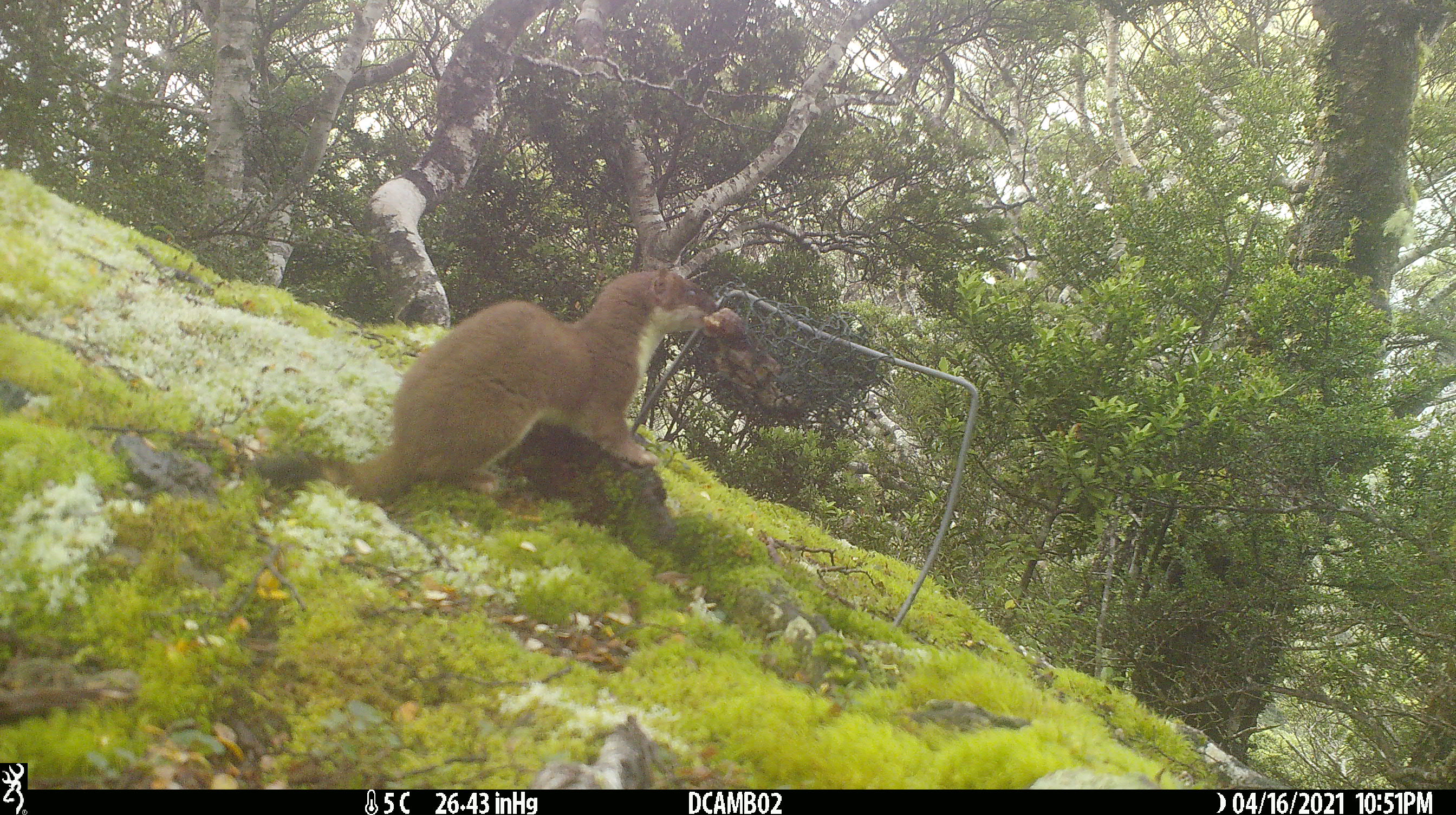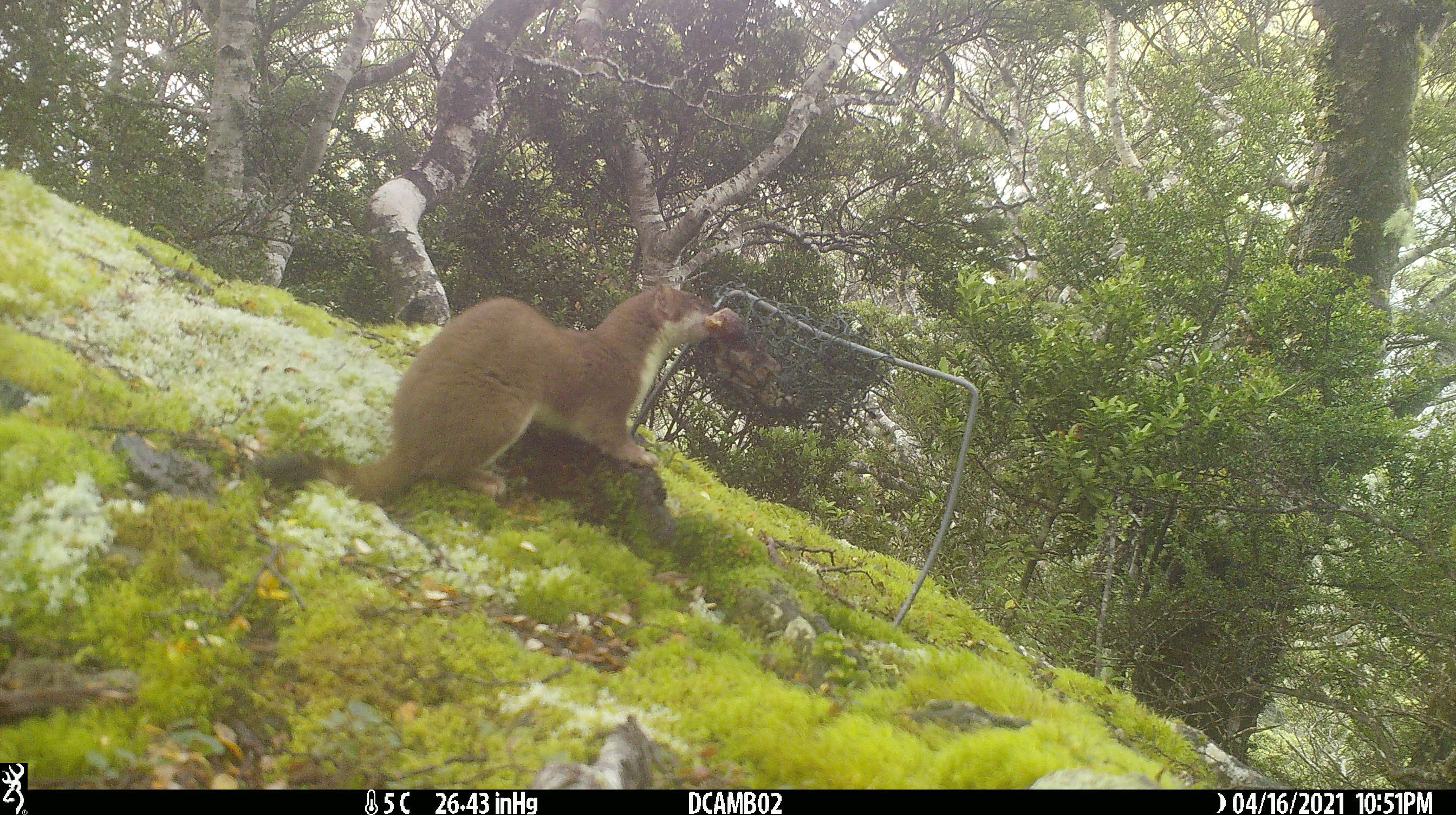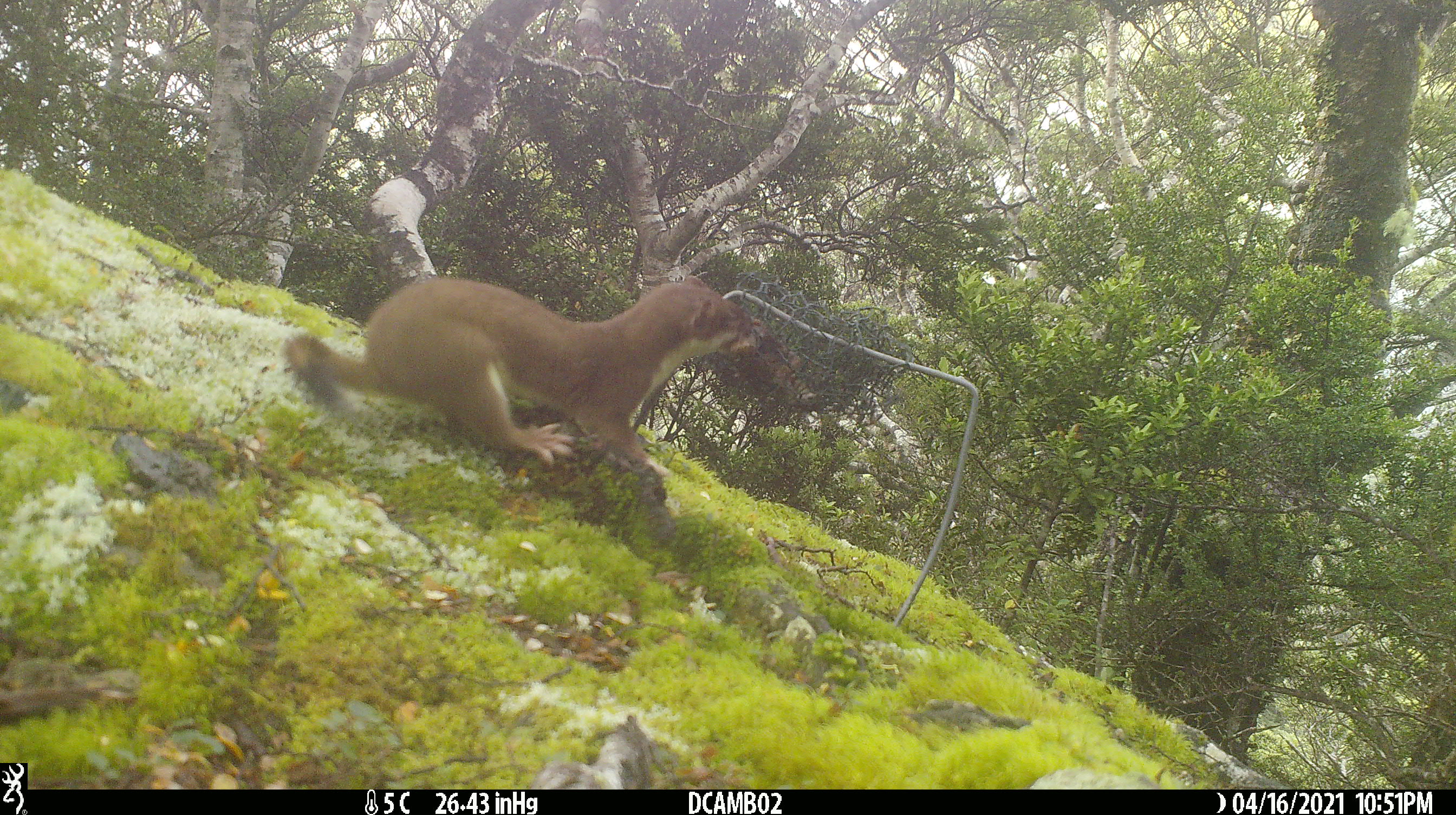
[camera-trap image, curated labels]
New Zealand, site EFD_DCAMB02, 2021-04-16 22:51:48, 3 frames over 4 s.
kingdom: Animalia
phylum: Chordata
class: Mammalia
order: Carnivora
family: Mustelidae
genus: Mustela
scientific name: Mustela erminea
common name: stoat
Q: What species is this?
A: Stoat (Mustela erminea).